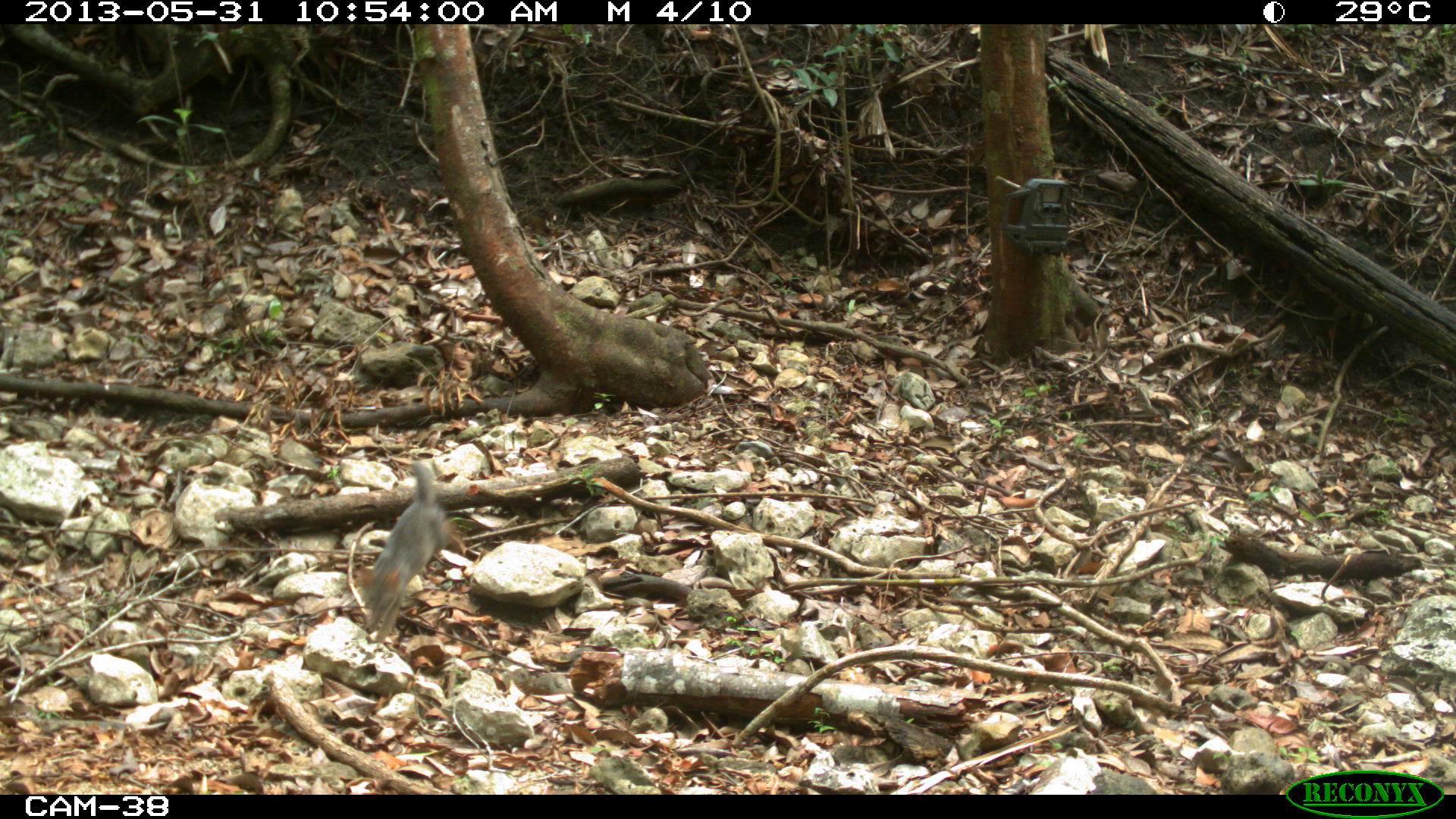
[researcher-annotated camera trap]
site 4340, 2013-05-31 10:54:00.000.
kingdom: Animalia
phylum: Chordata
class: Mammalia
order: Carnivora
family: Canidae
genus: Urocyon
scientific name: Urocyon cinereoargenteus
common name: gray fox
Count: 3.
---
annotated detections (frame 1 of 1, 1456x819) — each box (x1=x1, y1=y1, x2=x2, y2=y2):
urocyon cinereoargenteus: (x1=363, y1=458, x2=448, y2=642)